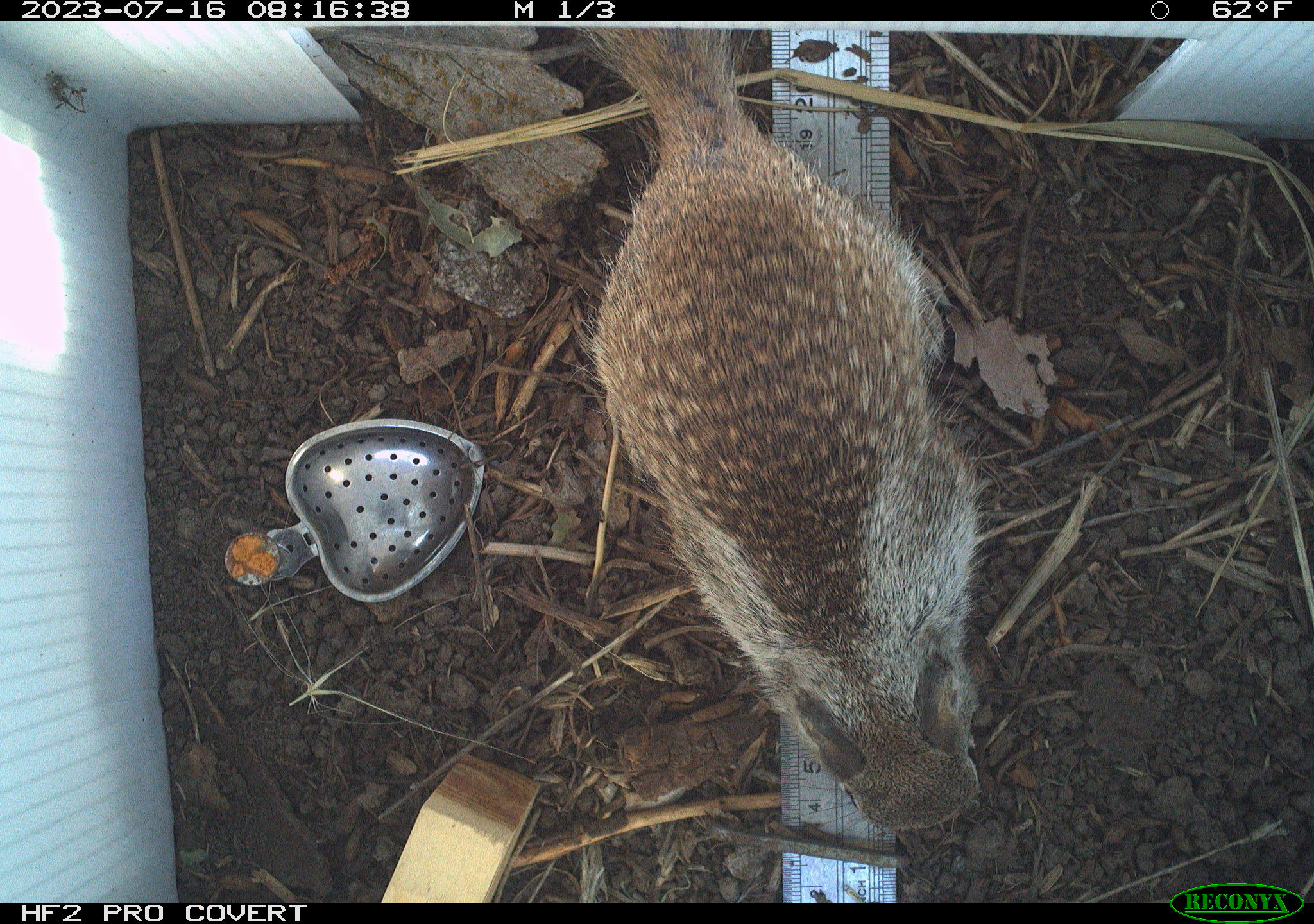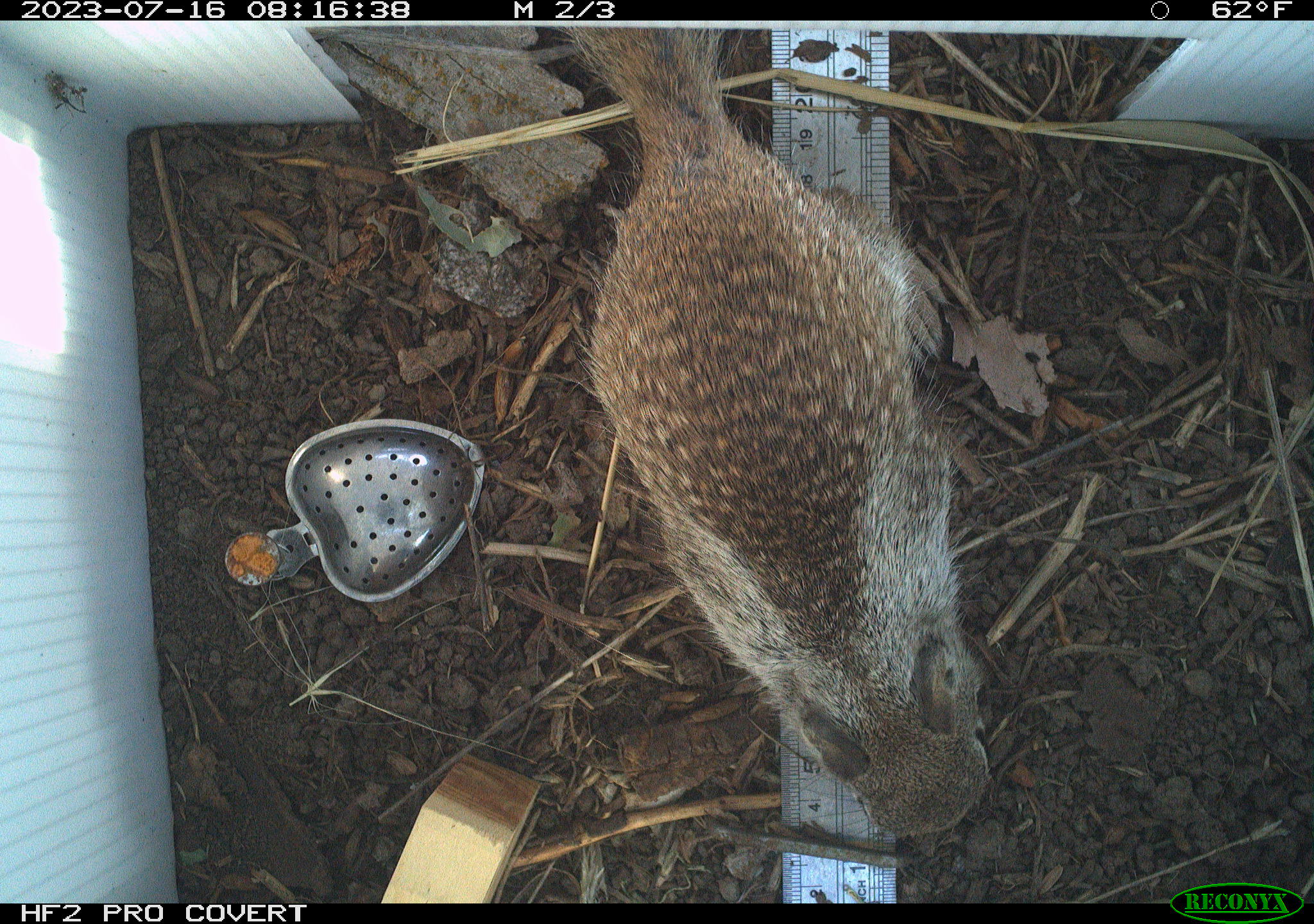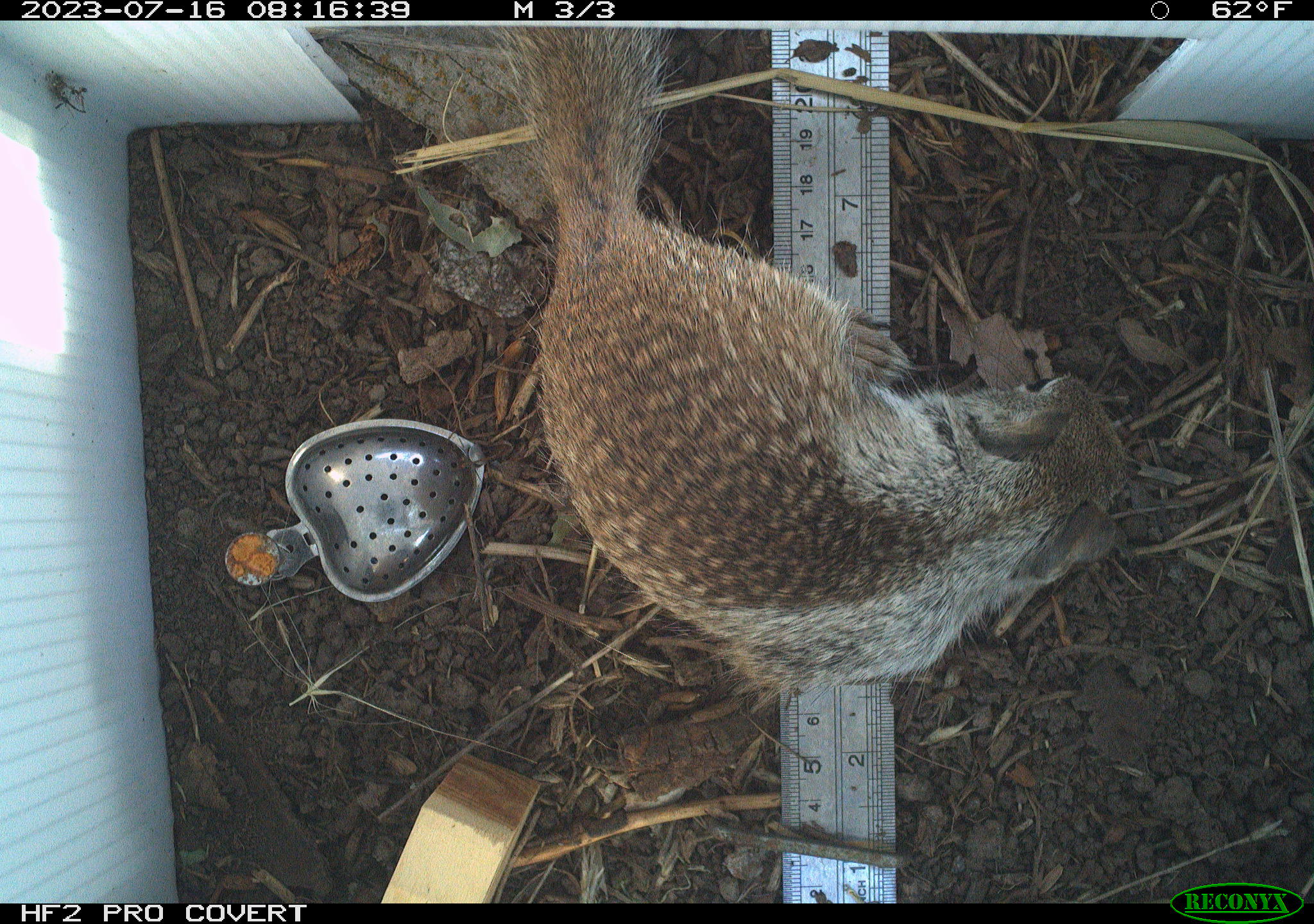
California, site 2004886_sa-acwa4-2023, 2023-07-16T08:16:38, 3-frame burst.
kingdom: Animalia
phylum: Chordata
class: Mammalia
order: Rodentia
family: Sciuridae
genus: Otospermophilus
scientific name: Otospermophilus beecheyi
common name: california ground squirrel